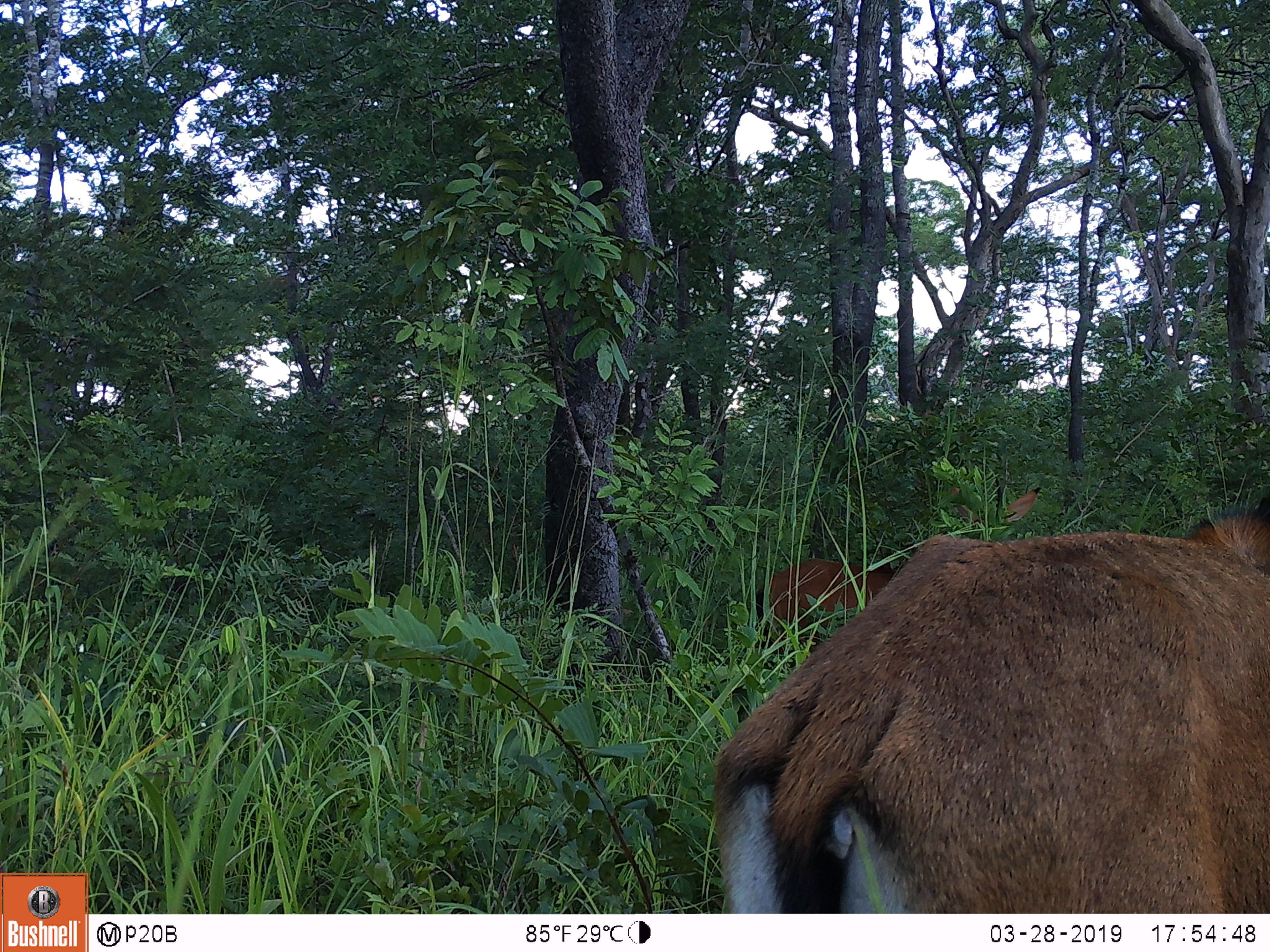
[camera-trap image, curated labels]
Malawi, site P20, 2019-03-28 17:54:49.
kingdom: Animalia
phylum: Chordata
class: Mammalia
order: Artiodactyla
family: Bovidae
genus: Hippotragus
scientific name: Hippotragus niger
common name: sable antelope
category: sable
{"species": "sable (sable antelope) (Hippotragus niger)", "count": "2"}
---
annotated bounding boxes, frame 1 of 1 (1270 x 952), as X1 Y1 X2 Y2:
sable: 701 492 1266 911; 750 484 1047 663